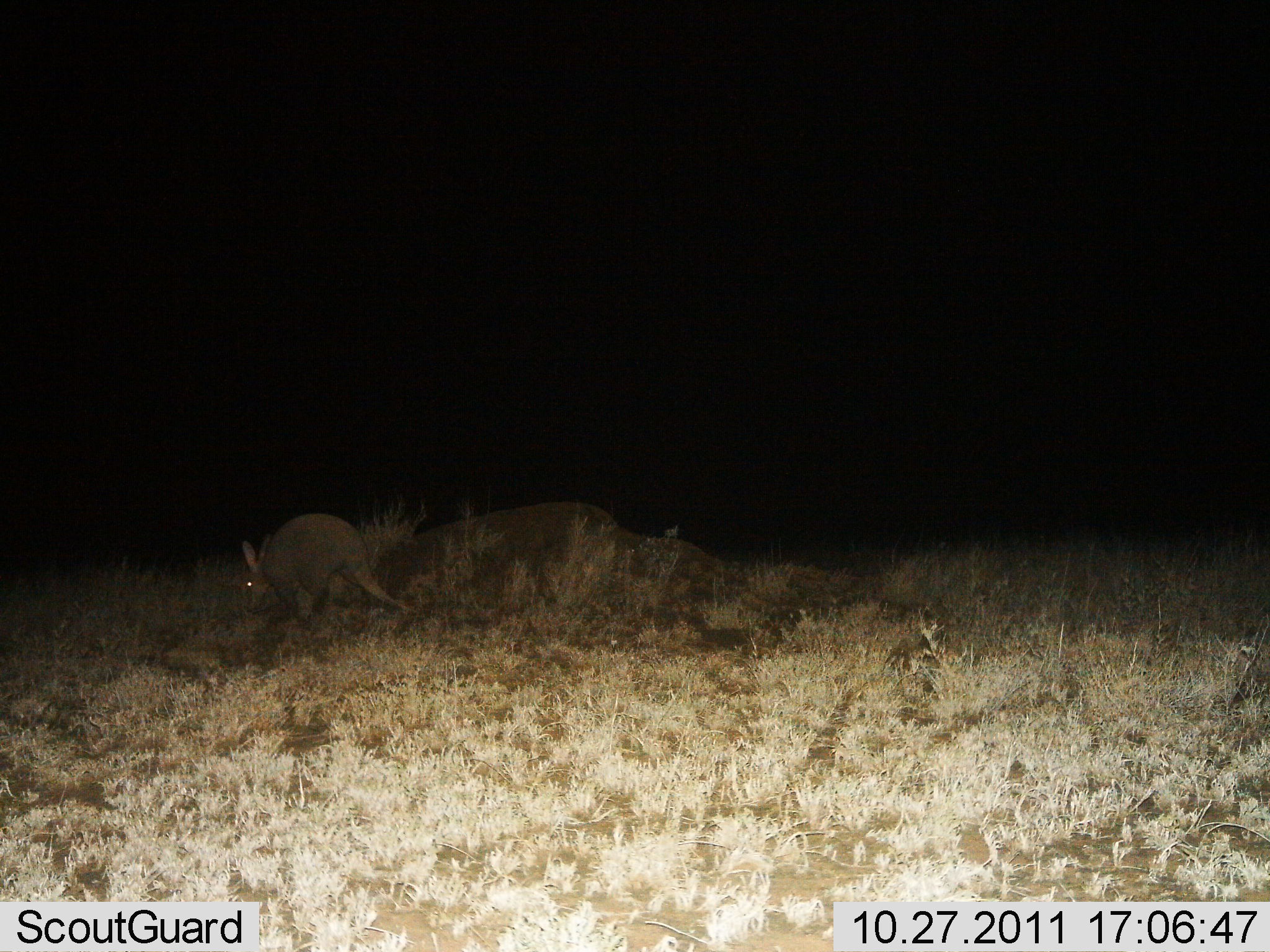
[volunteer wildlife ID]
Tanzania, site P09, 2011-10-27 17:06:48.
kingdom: Animalia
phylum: Chordata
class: Mammalia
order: Tubulidentata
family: Orycteropodidae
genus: Orycteropus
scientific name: Orycteropus afer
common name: aardvark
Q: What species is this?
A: Aardvark (Orycteropus afer).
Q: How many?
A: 1.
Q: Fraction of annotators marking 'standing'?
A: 25%.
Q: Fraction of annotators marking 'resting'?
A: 0%.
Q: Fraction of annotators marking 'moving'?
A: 42%.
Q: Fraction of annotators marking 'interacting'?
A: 0%.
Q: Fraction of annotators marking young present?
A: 0%.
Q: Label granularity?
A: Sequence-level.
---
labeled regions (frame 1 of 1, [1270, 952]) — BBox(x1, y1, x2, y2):
animal: BBox(245, 516, 411, 636)